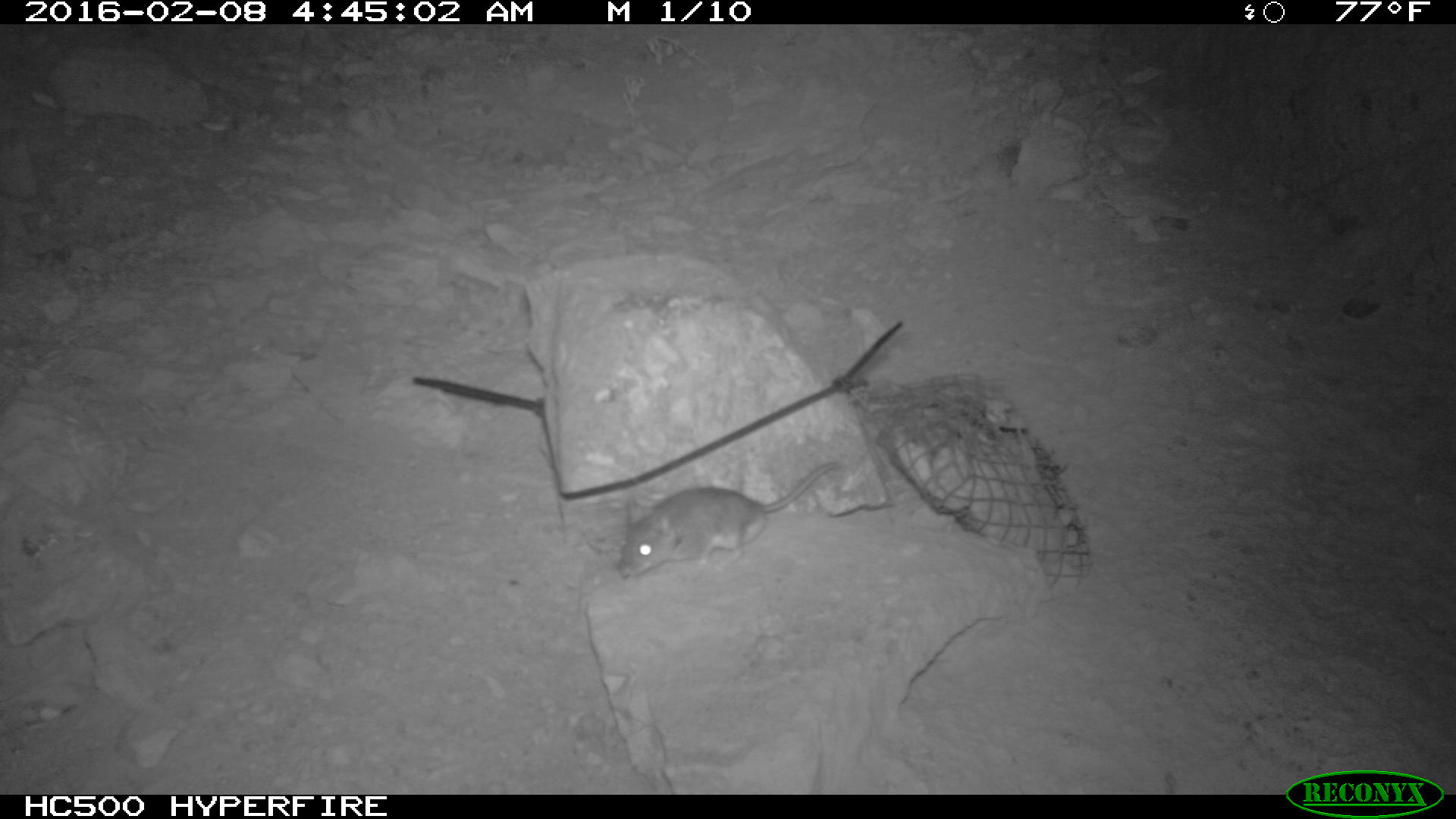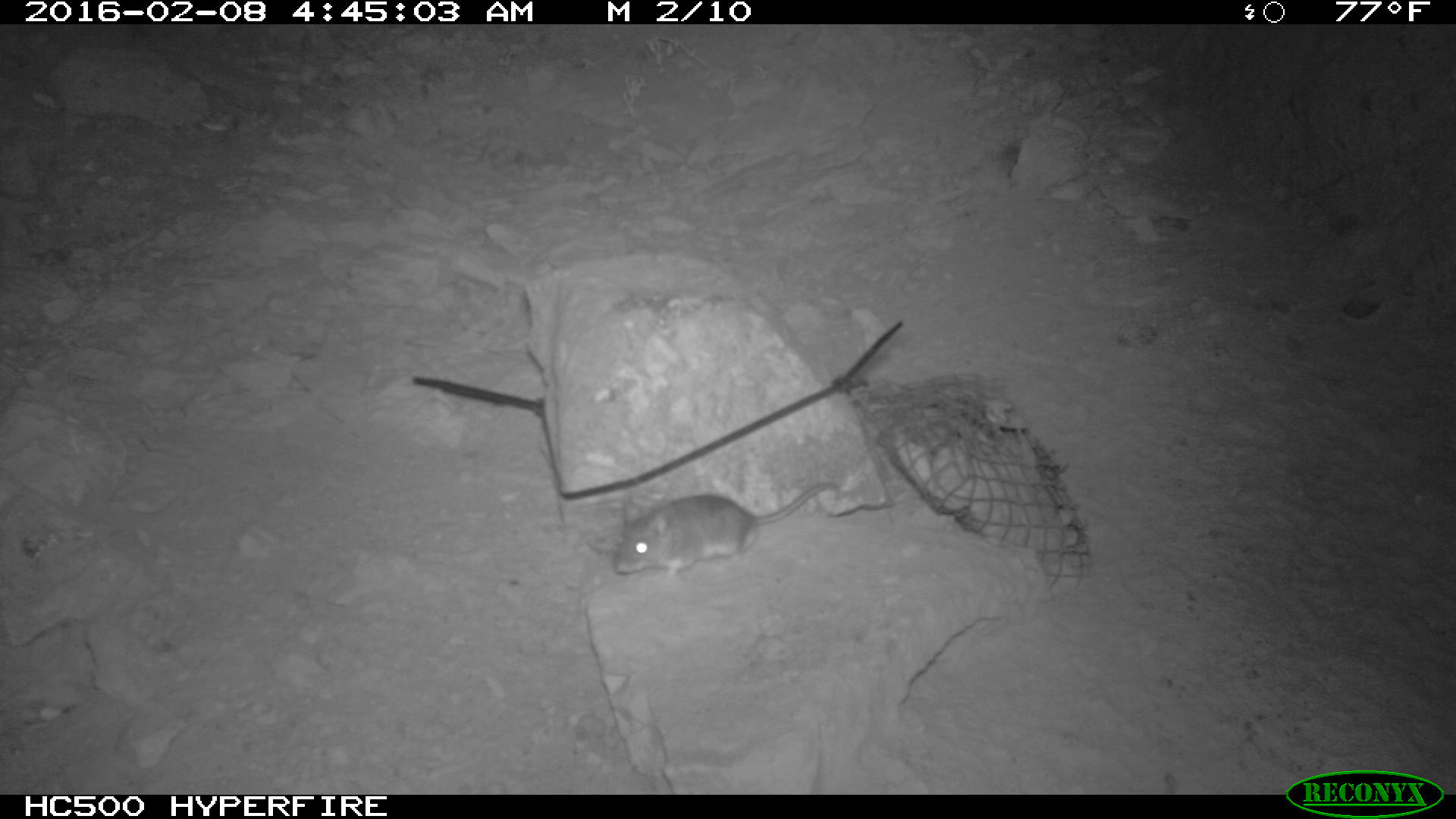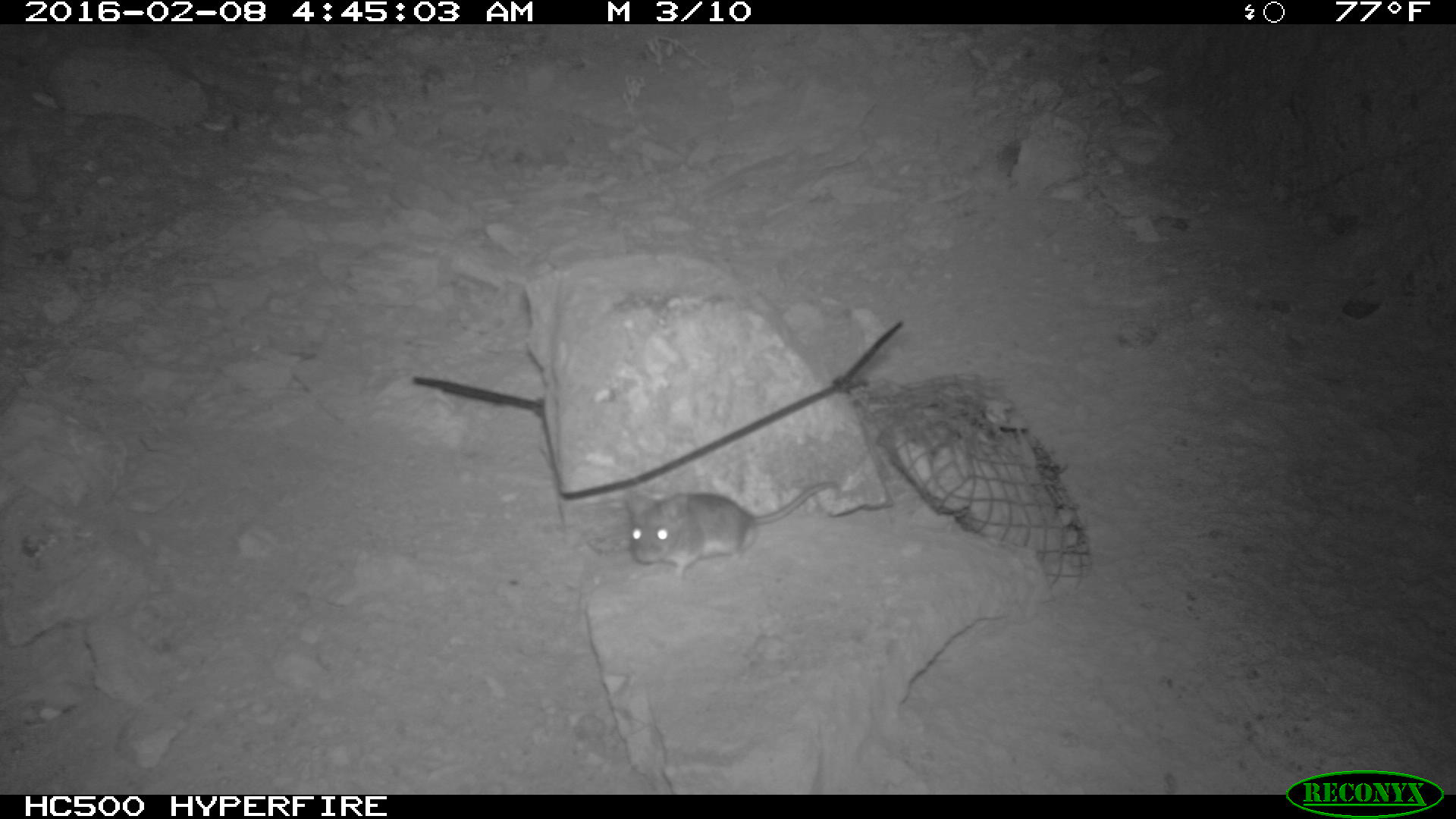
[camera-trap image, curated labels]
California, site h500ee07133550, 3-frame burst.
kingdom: Animalia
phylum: Chordata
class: Mammalia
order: Rodentia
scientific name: Rodentia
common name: rodent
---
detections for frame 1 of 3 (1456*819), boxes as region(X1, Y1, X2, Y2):
rodent: region(616, 453, 849, 579)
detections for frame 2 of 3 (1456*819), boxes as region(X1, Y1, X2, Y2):
rodent: region(613, 482, 840, 578)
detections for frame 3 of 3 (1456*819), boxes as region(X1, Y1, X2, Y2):
rodent: region(626, 482, 837, 585)